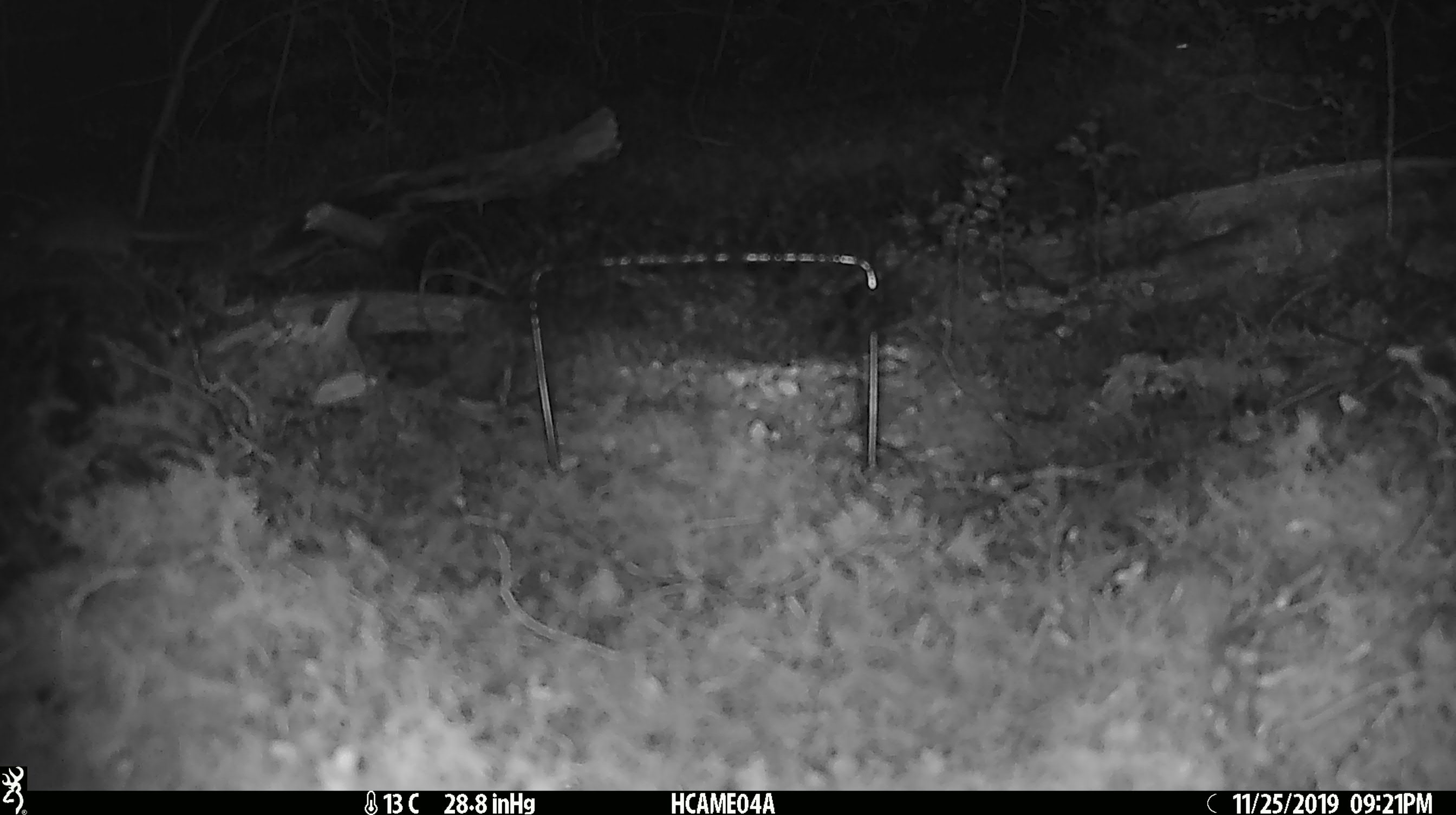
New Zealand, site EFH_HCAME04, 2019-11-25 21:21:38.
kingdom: Animalia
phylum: Chordata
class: Mammalia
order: Rodentia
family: Muridae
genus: Mus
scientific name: Mus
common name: mouse